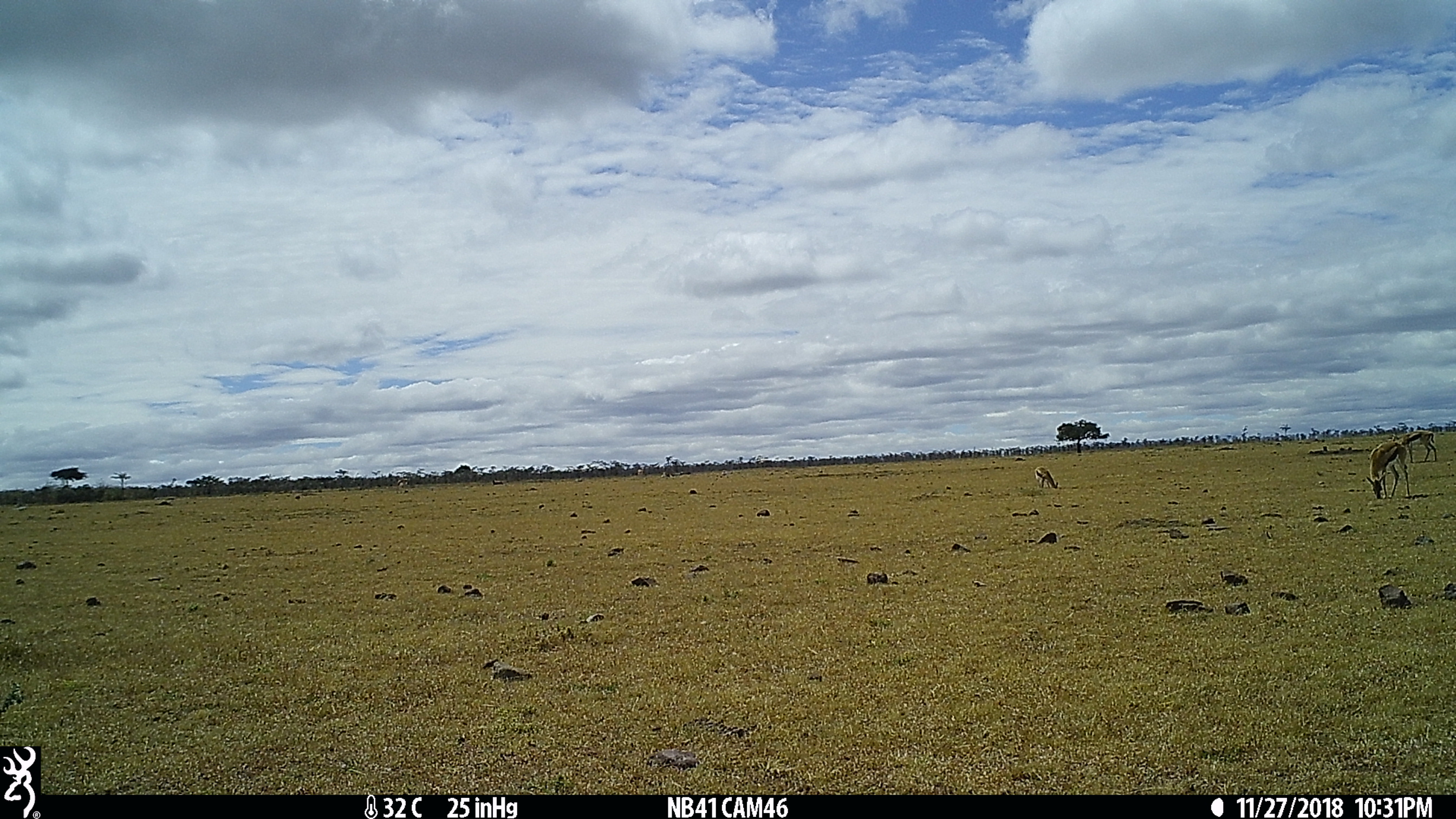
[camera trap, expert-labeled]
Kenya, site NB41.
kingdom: Animalia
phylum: Chordata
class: Mammalia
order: Artiodactyla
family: Bovidae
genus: Eudorcas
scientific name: Eudorcas thomsonii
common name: thomon's gazelle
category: gazelle thomsons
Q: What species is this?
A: Gazelle thomsons (thomon's gazelle) (Eudorcas thomsonii).